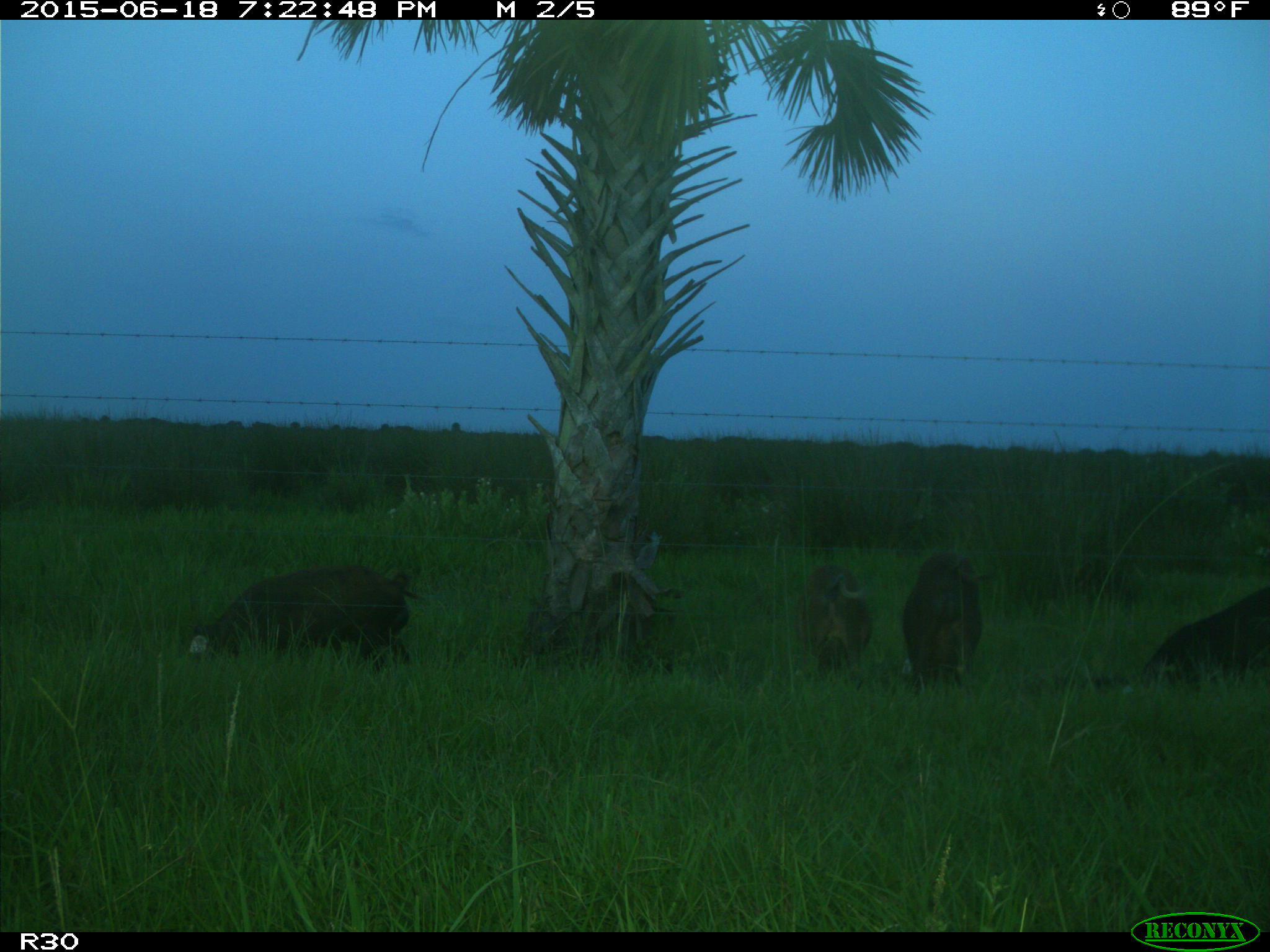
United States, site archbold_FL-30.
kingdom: Animalia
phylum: Chordata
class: Mammalia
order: Artiodactyla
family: Suidae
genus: Sus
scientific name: Sus scrofa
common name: wild boar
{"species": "Sus scrofa (wild boar)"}